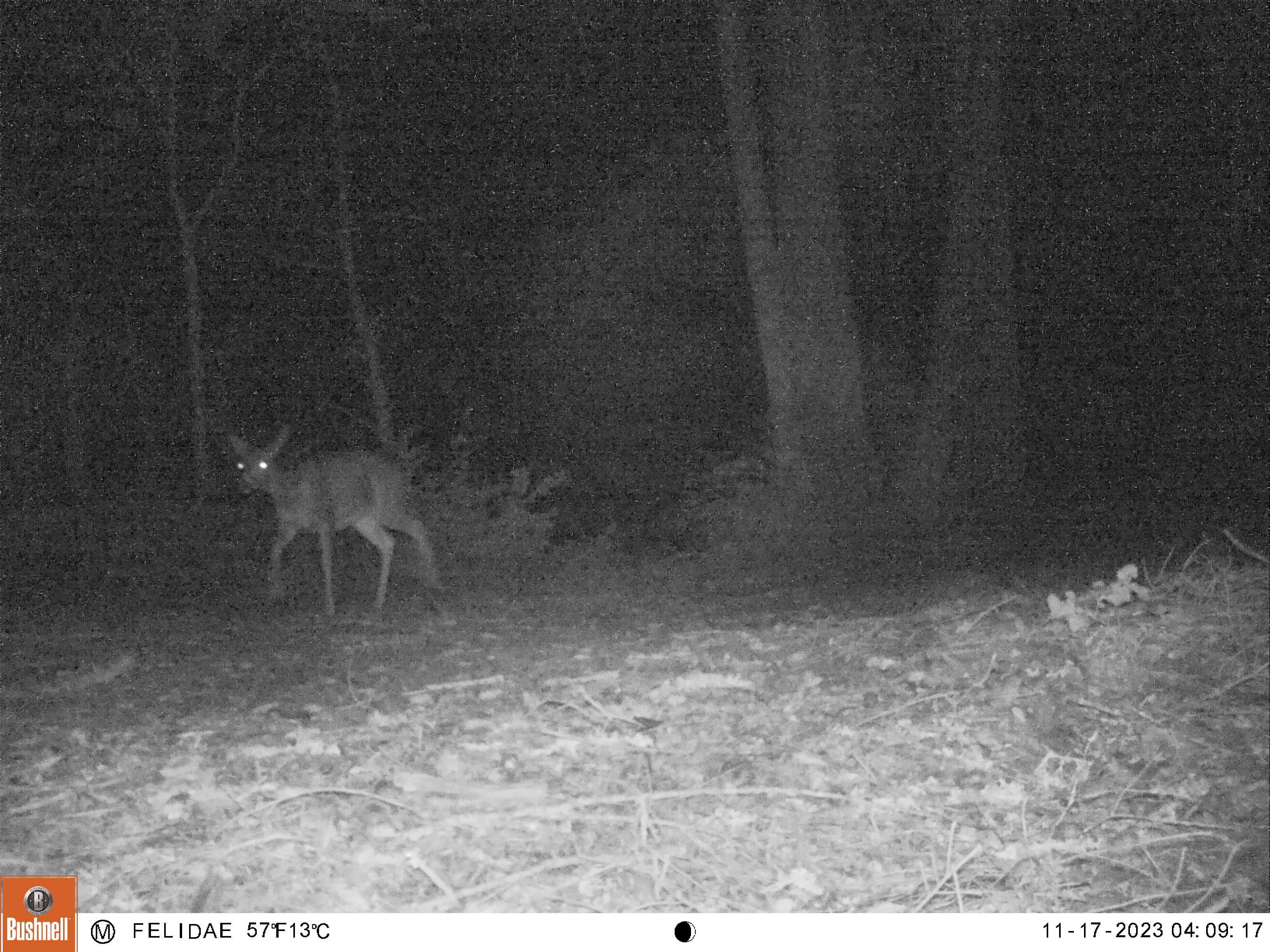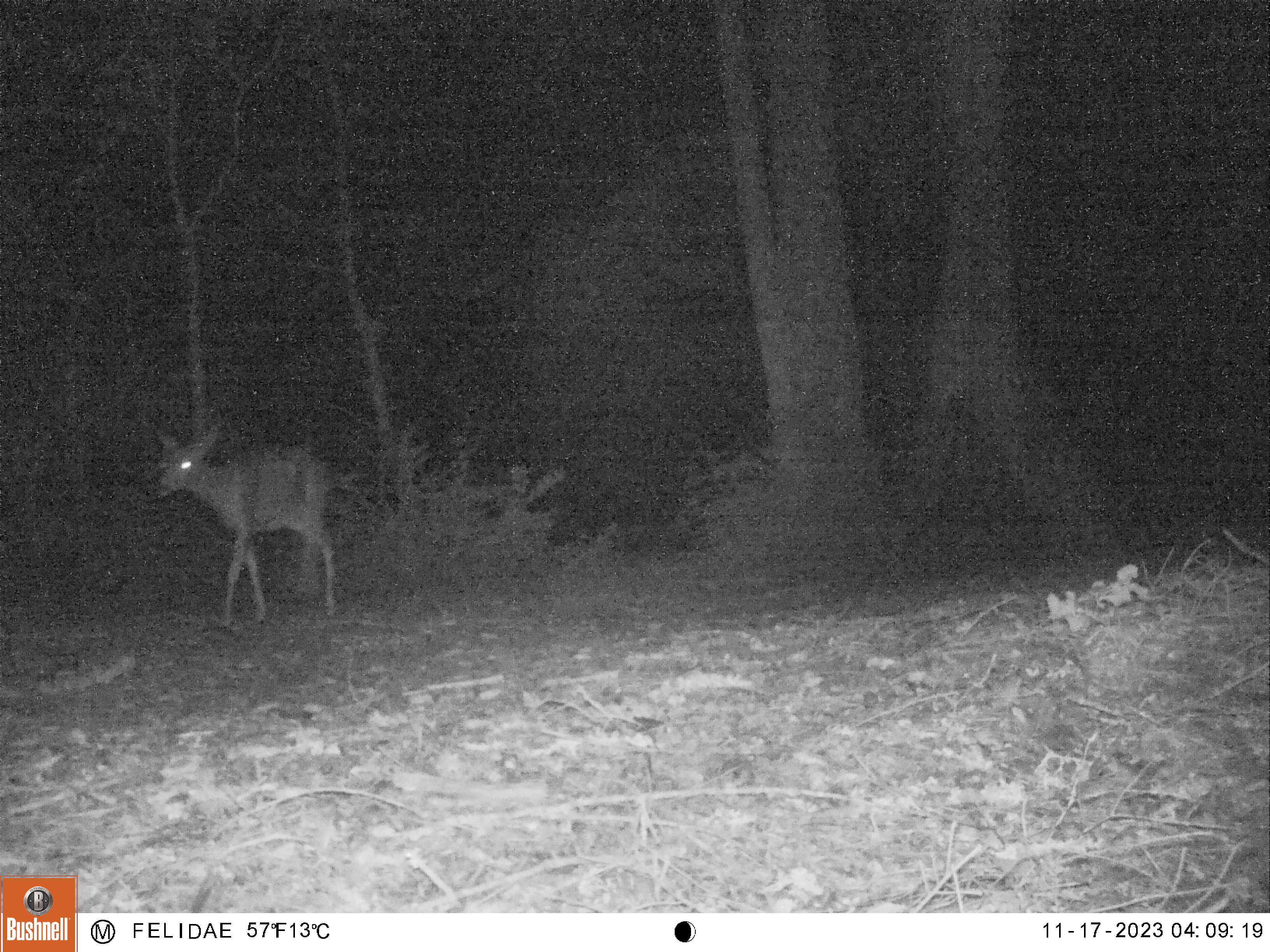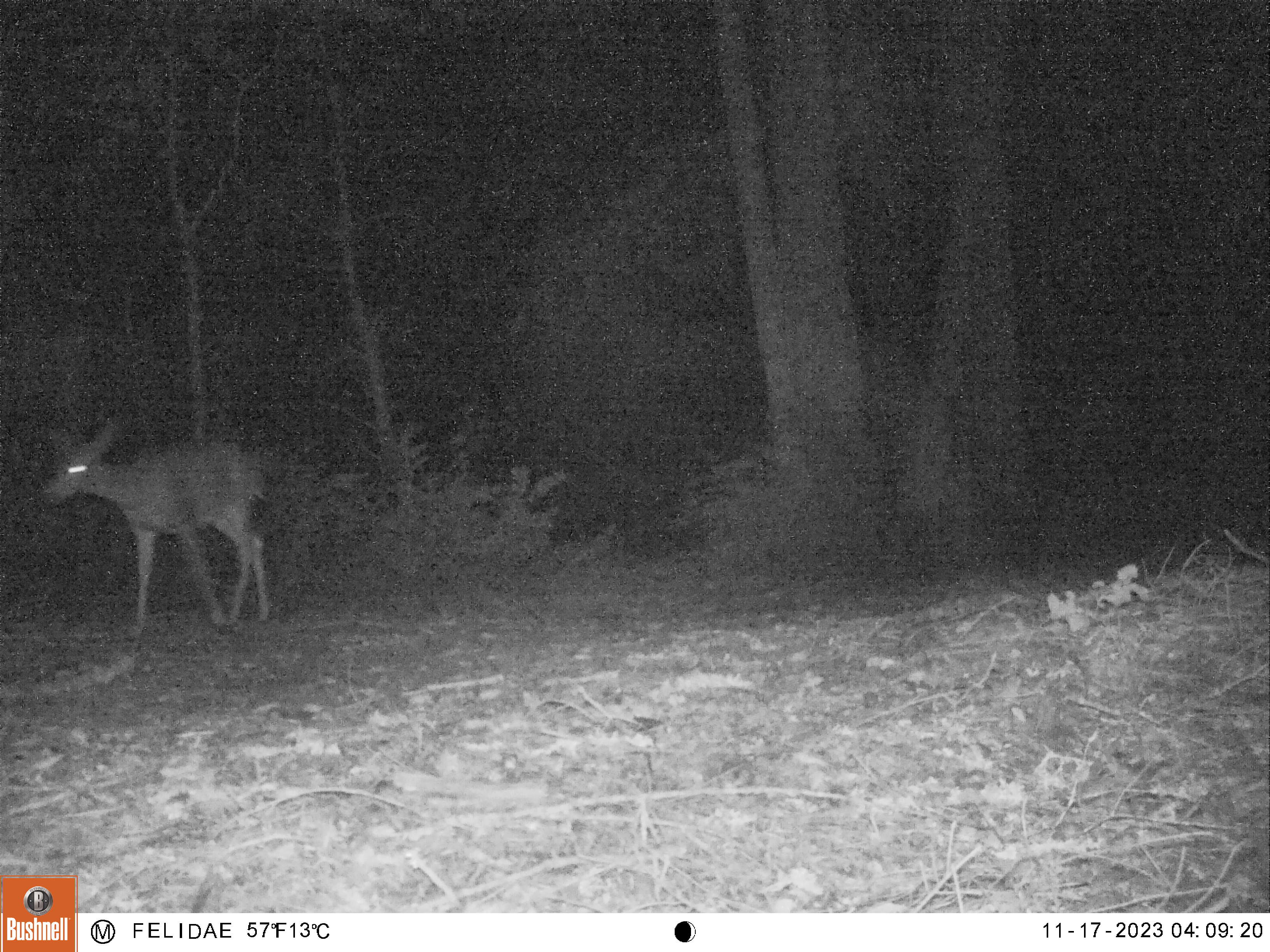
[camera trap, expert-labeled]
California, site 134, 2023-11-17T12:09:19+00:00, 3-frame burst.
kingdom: Animalia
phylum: Chordata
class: Mammalia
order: Artiodactyla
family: Cervidae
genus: Odocoileus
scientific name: Odocoileus hemionus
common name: mule deer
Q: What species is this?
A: Mule deer (Odocoileus hemionus).